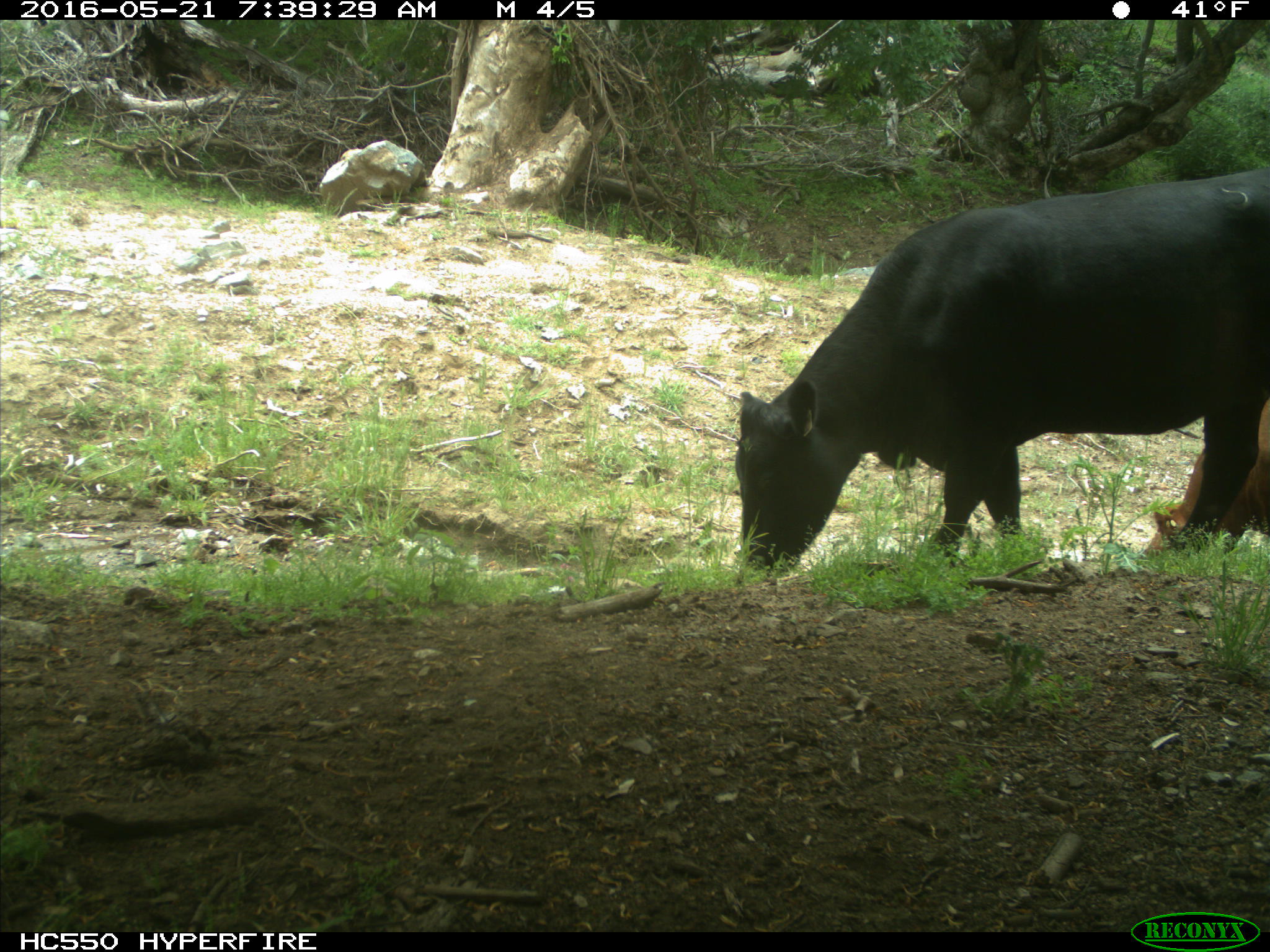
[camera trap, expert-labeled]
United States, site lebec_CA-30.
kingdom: Animalia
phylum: Chordata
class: Mammalia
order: Artiodactyla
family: Bovidae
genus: Bos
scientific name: Bos taurus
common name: domestic cow